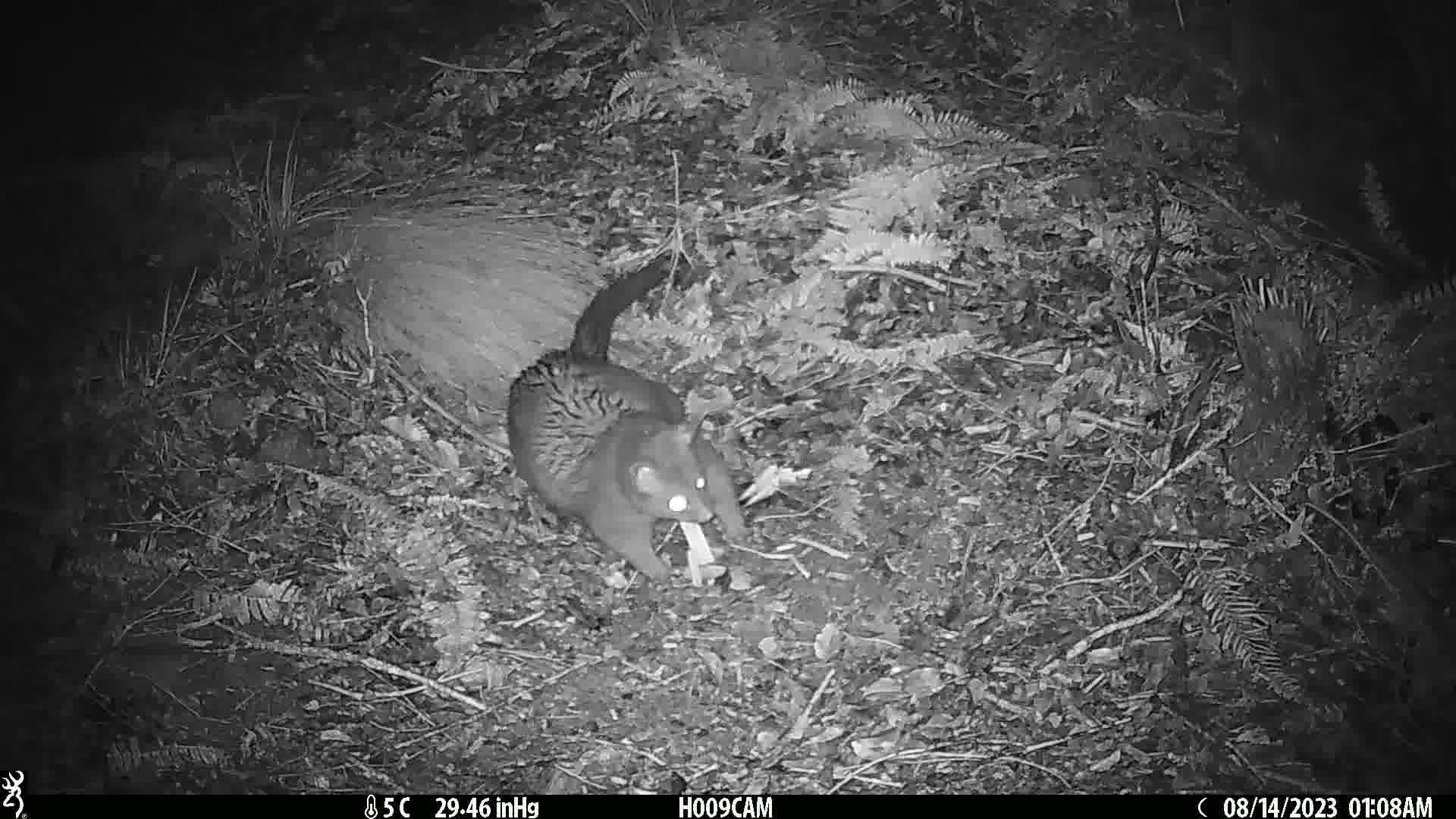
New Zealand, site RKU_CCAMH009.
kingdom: Animalia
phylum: Chordata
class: Mammalia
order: Diprotodontia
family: Phalangeridae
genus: Trichosurus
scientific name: Trichosurus vulpecula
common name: common brushtail possum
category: possum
Possum (common brushtail possum) (Trichosurus vulpecula).